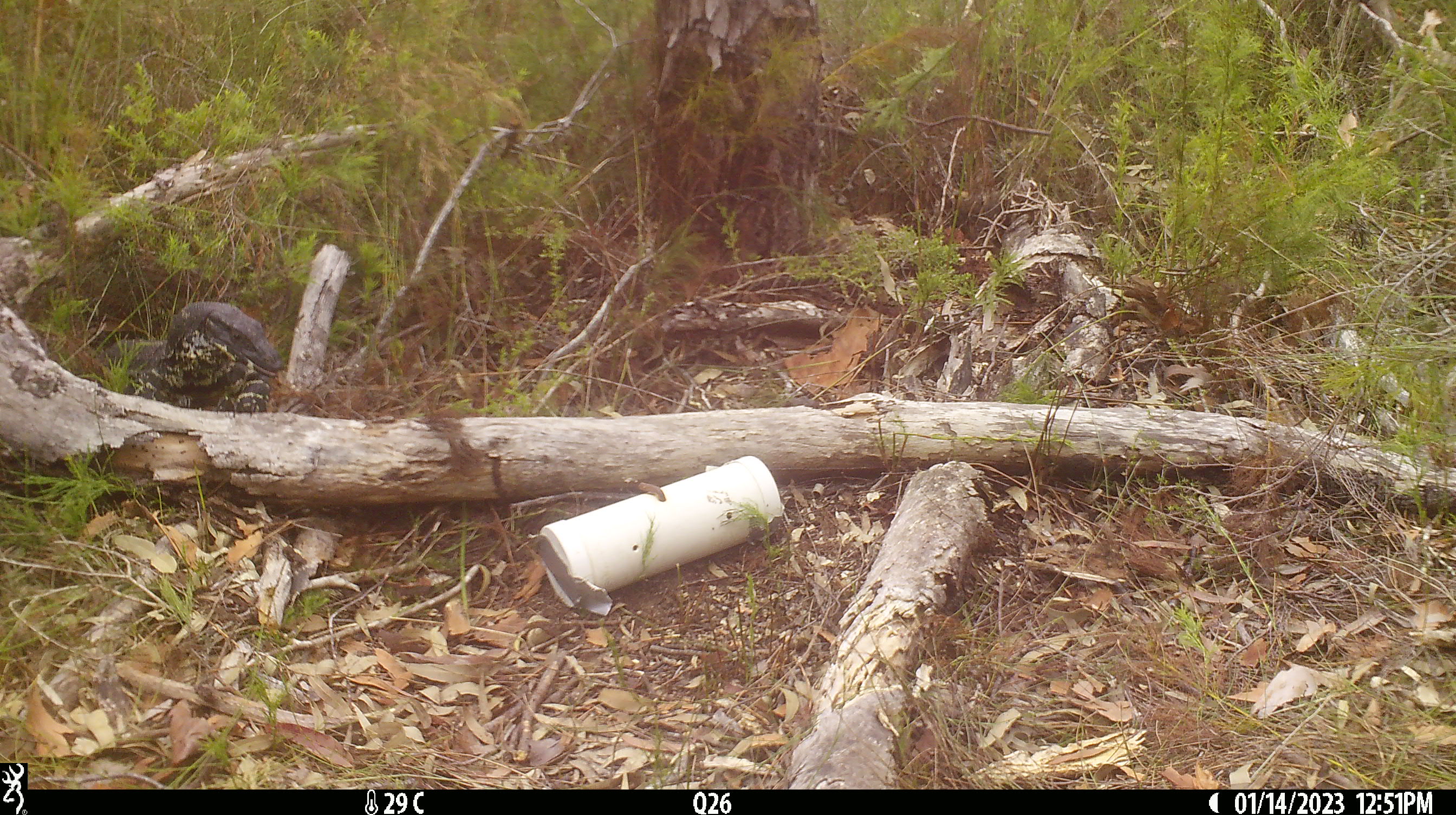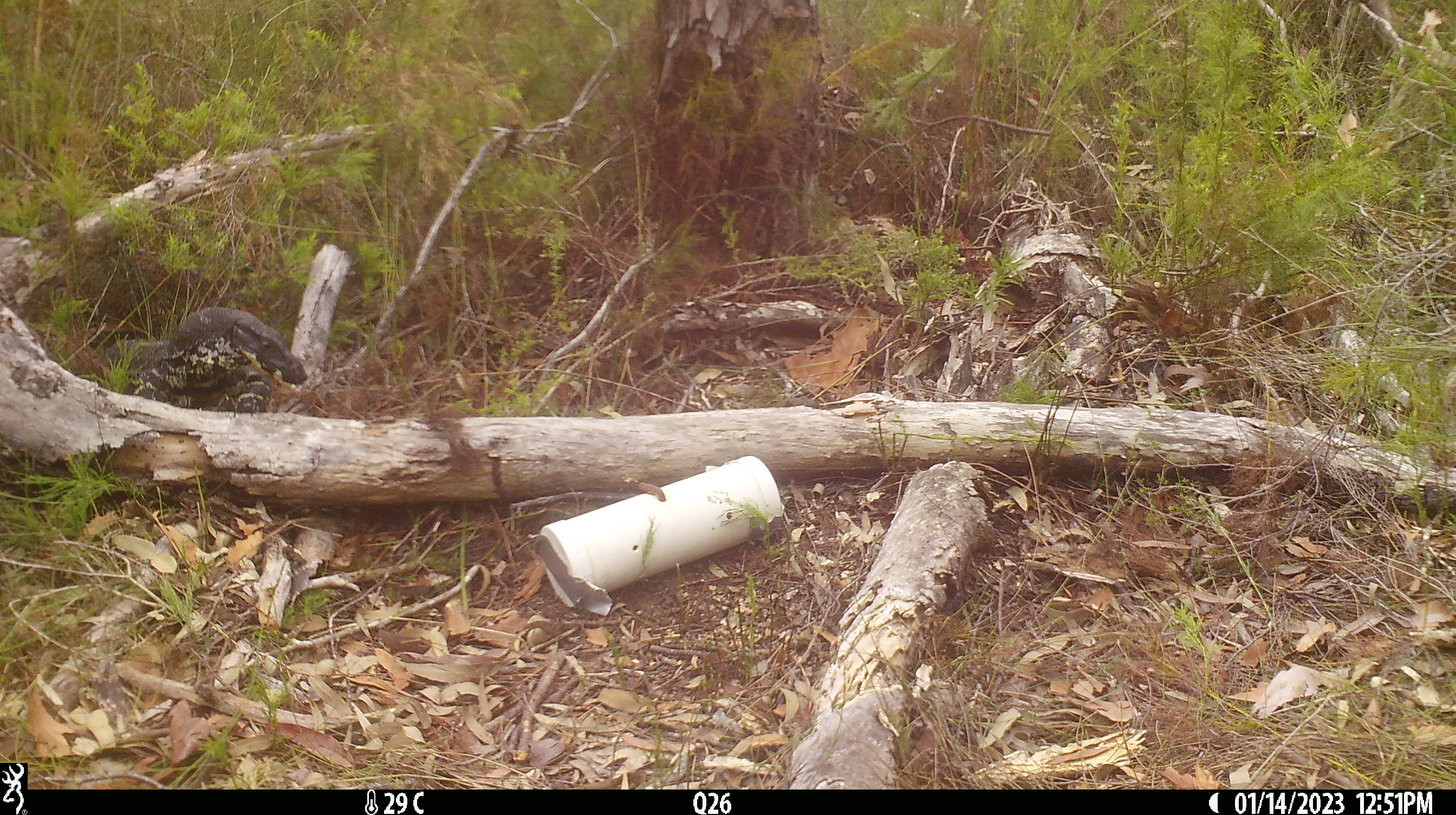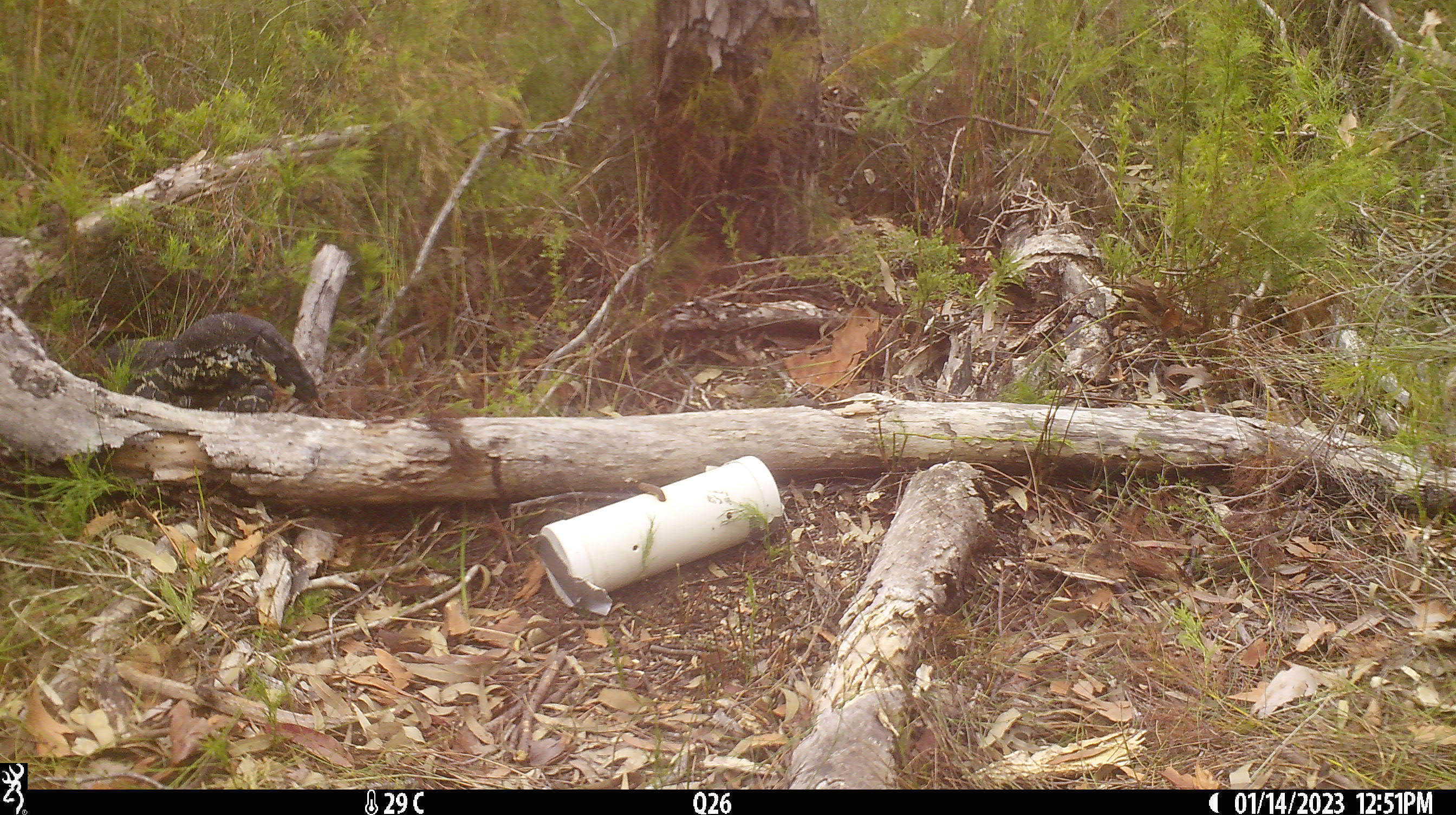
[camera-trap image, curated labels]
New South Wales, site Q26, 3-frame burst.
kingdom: Animalia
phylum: Chordata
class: Reptilia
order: Squamata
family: Varanidae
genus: Varanus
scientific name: Varanus varius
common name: lace monitor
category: goanna